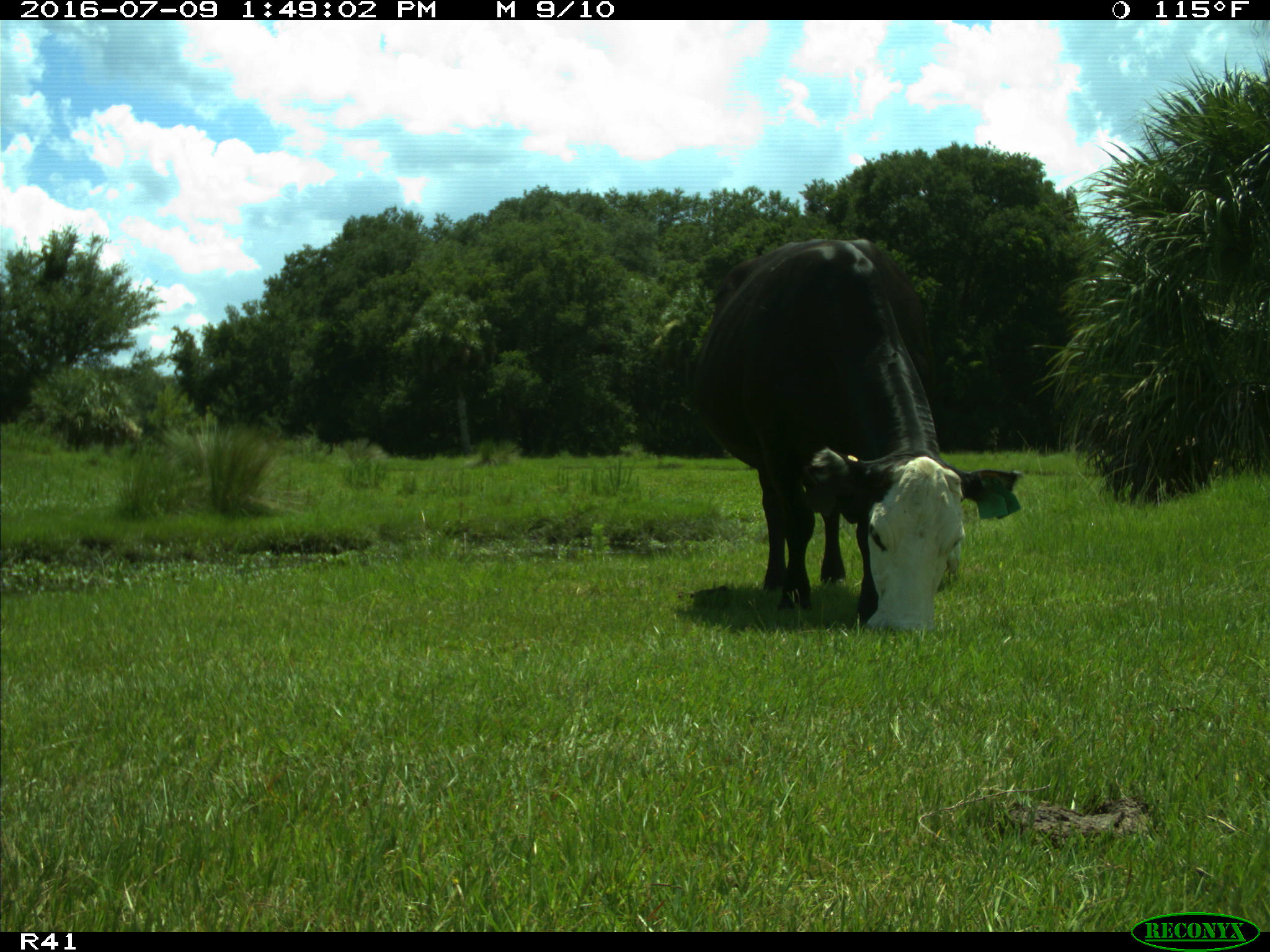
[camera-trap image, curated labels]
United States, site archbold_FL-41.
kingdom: Animalia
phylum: Chordata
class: Mammalia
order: Artiodactyla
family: Bovidae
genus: Bos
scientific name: Bos taurus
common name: domestic cow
Bos taurus (domestic cow).